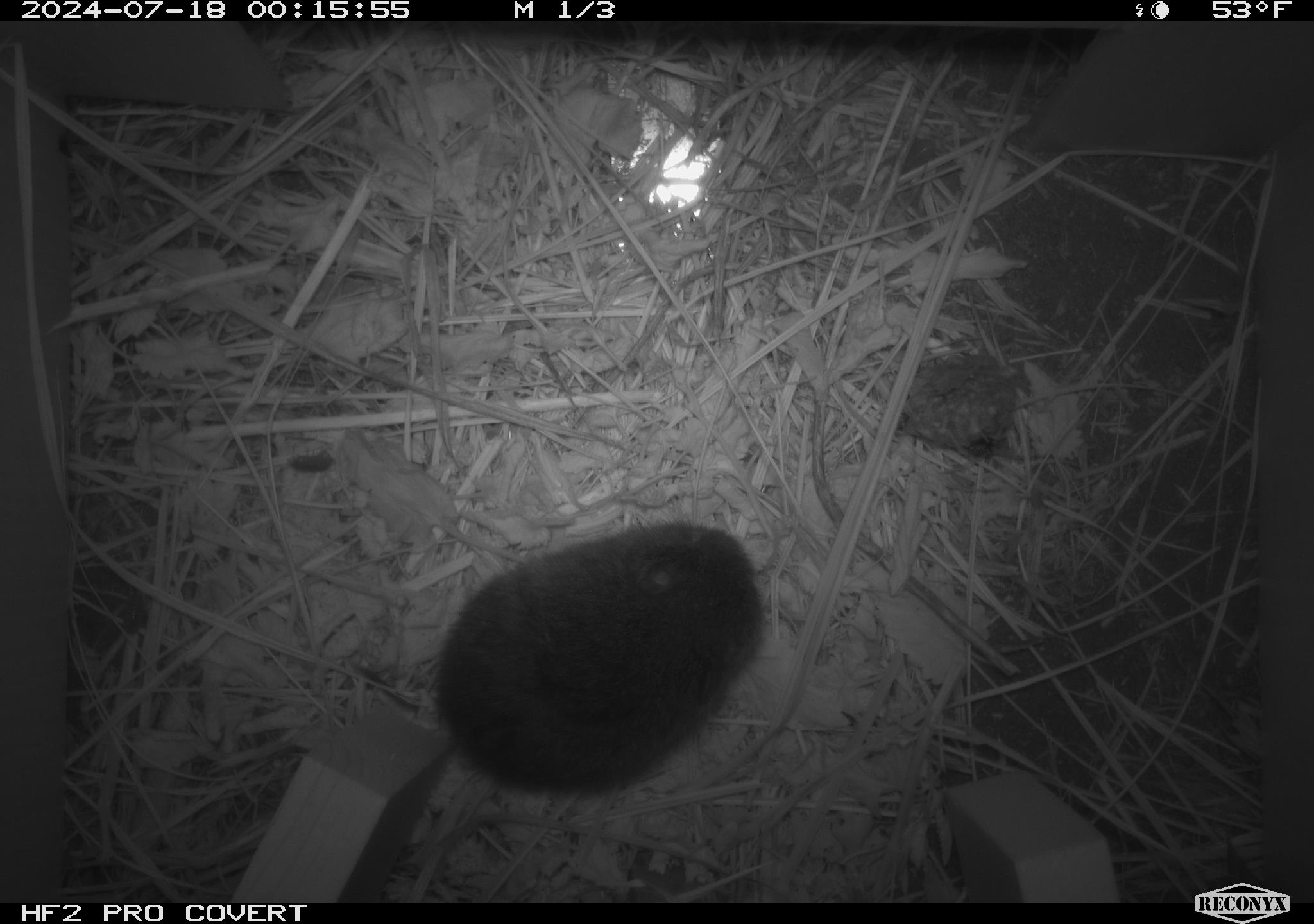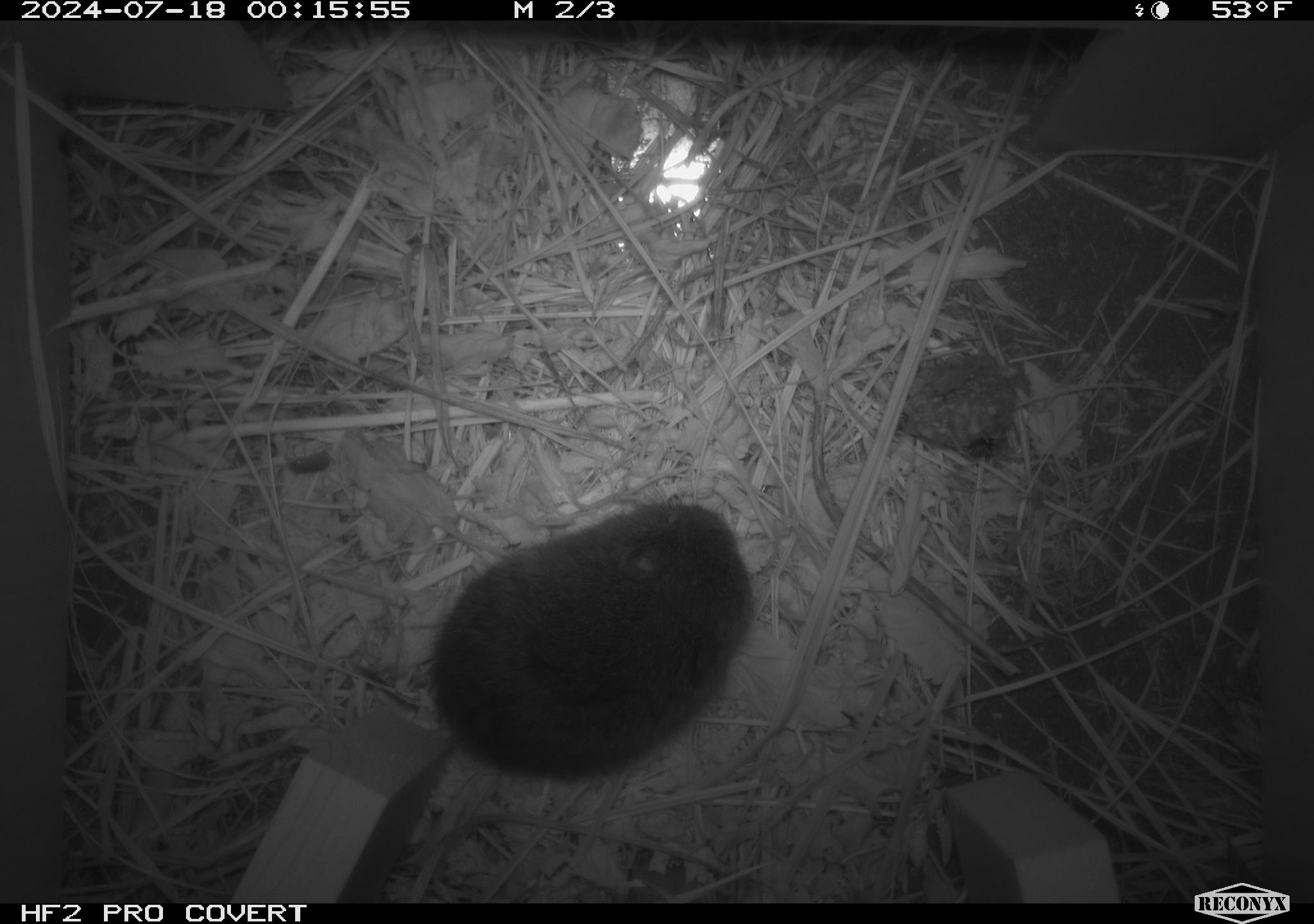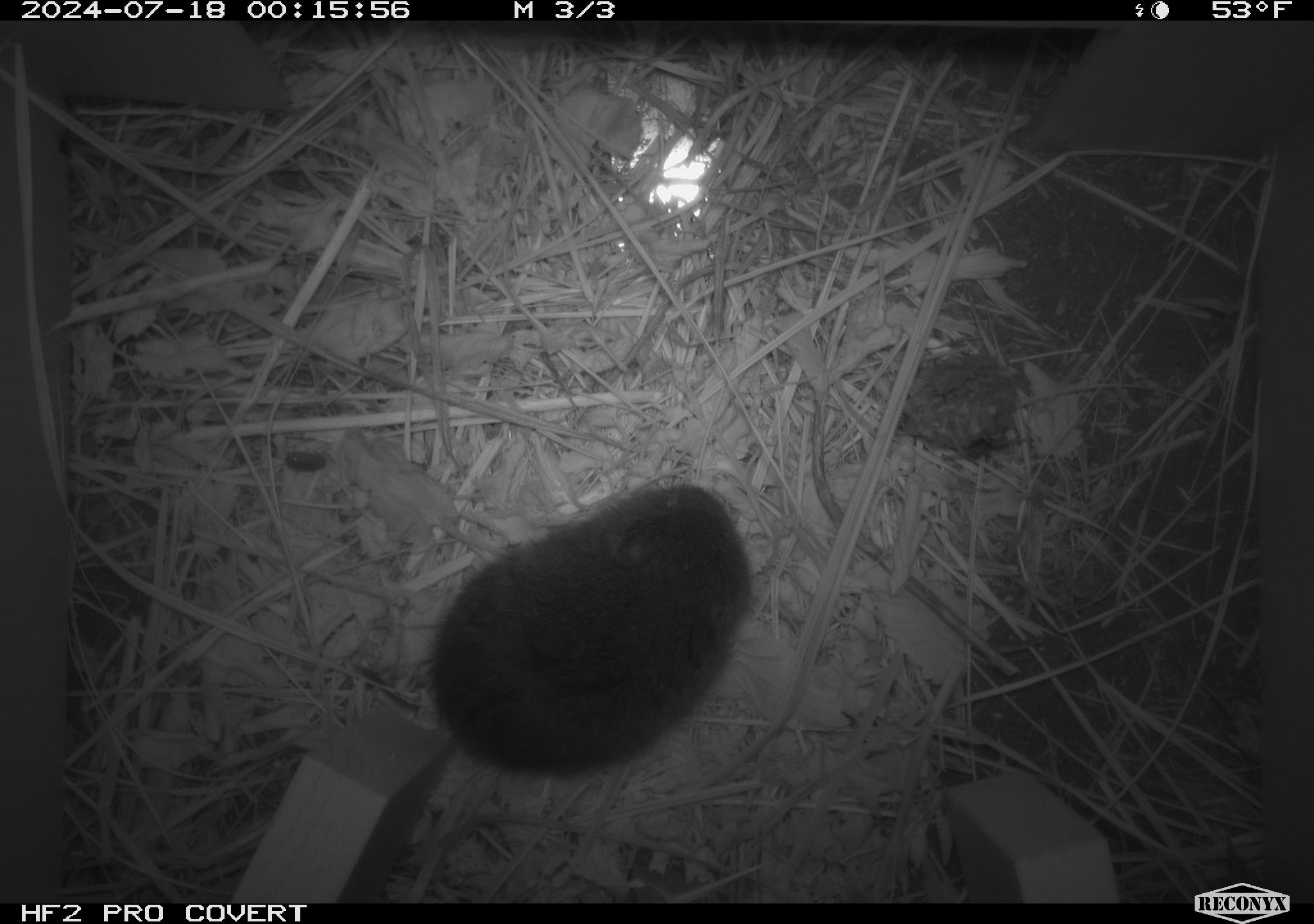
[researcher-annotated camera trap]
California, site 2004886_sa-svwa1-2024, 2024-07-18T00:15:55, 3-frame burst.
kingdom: Animalia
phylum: Chordata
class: Mammalia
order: Rodentia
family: Cricetidae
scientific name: Arvicolinae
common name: voles, lemmings, and muskrats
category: arvicolinae subfamily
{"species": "arvicolinae subfamily (voles, lemmings, and muskrats) (Arvicolinae)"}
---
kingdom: Animalia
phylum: Arthropoda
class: Malacostraca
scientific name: Malacostraca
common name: amphipods, crabs, isopods, krill, lobsters and shrimps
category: malacostracan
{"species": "malacostracan (amphipods, crabs, isopods, krill, lobsters and shrimps) (Malacostraca)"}